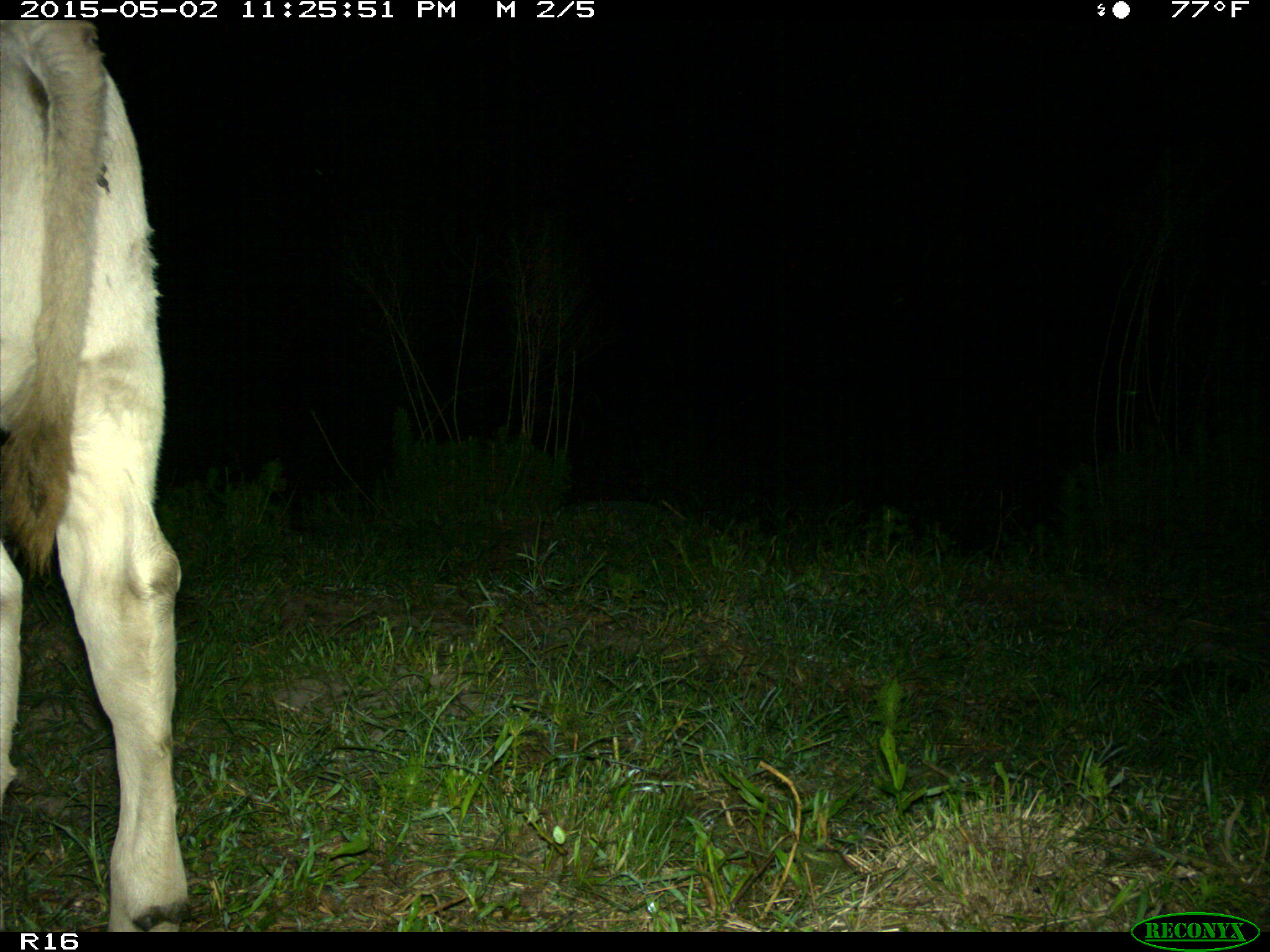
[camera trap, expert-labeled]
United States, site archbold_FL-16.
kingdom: Animalia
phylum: Chordata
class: Mammalia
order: Artiodactyla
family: Bovidae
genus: Bos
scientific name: Bos taurus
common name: domestic cow